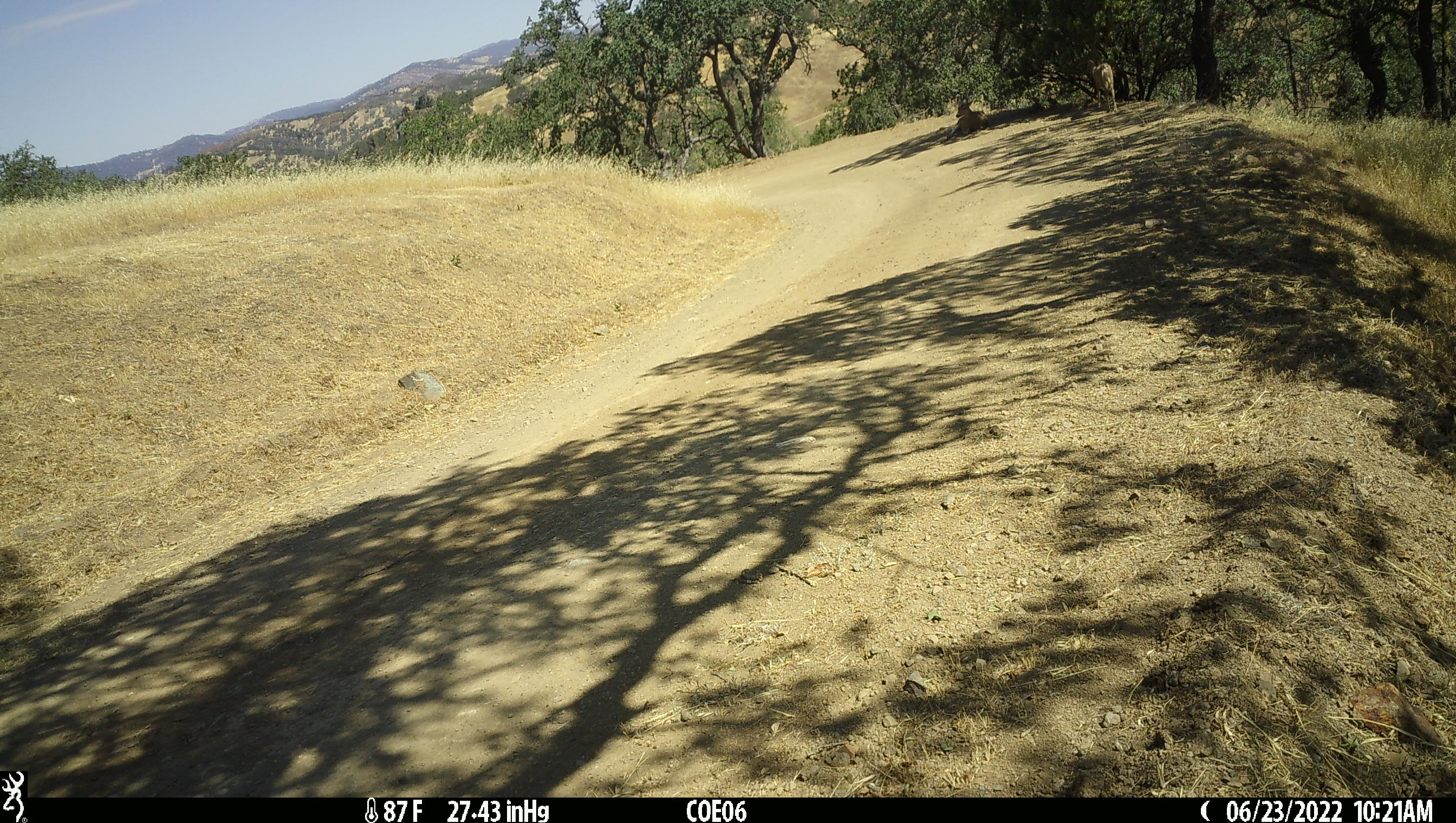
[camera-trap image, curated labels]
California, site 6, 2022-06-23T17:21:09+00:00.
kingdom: Animalia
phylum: Chordata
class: Mammalia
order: Artiodactyla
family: Cervidae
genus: Odocoileus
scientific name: Odocoileus hemionus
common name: mule deer